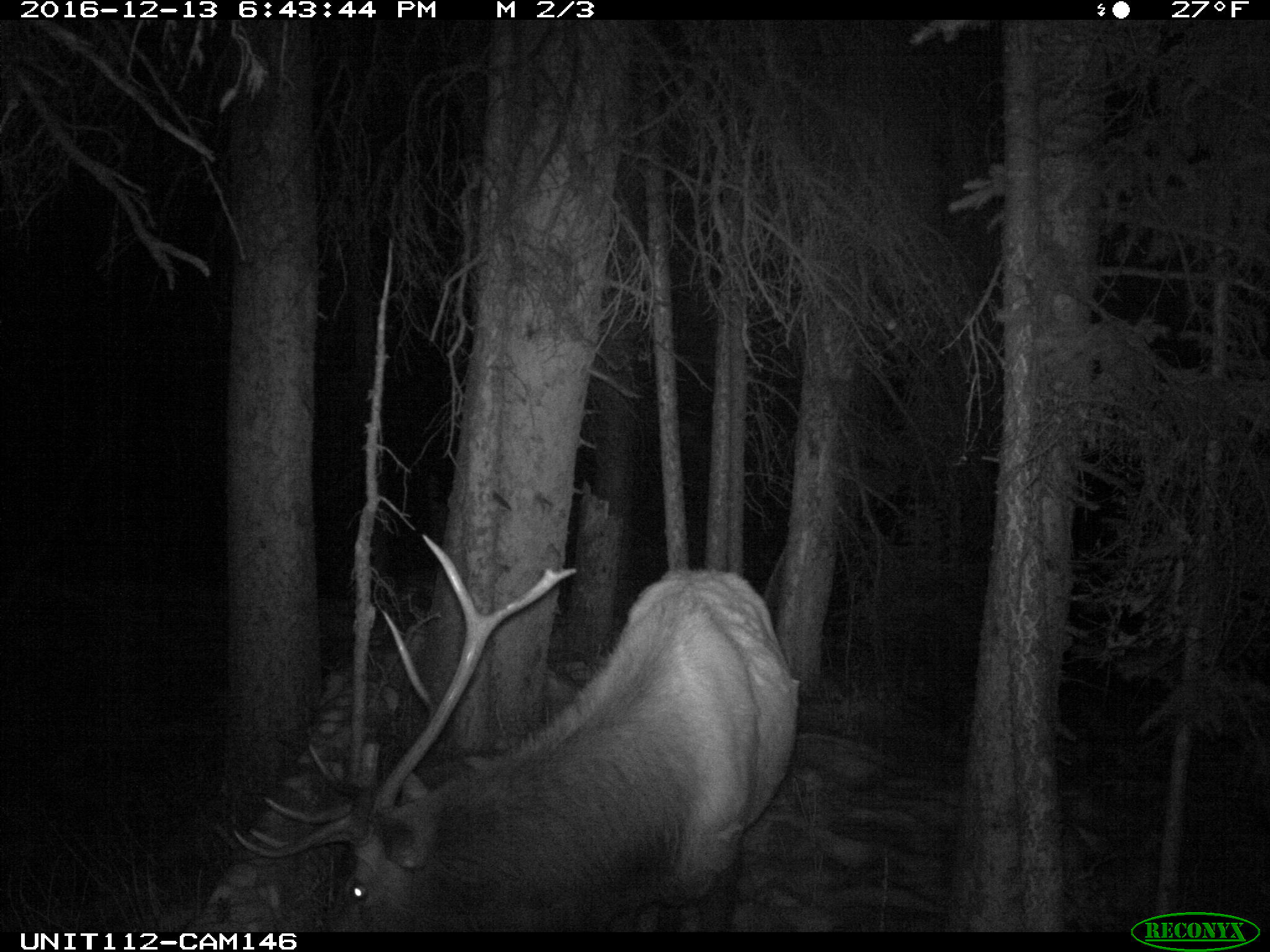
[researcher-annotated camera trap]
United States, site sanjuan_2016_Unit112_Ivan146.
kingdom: Animalia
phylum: Chordata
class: Mammalia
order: Artiodactyla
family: Cervidae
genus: Cervus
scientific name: Cervus elaphus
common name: red deer